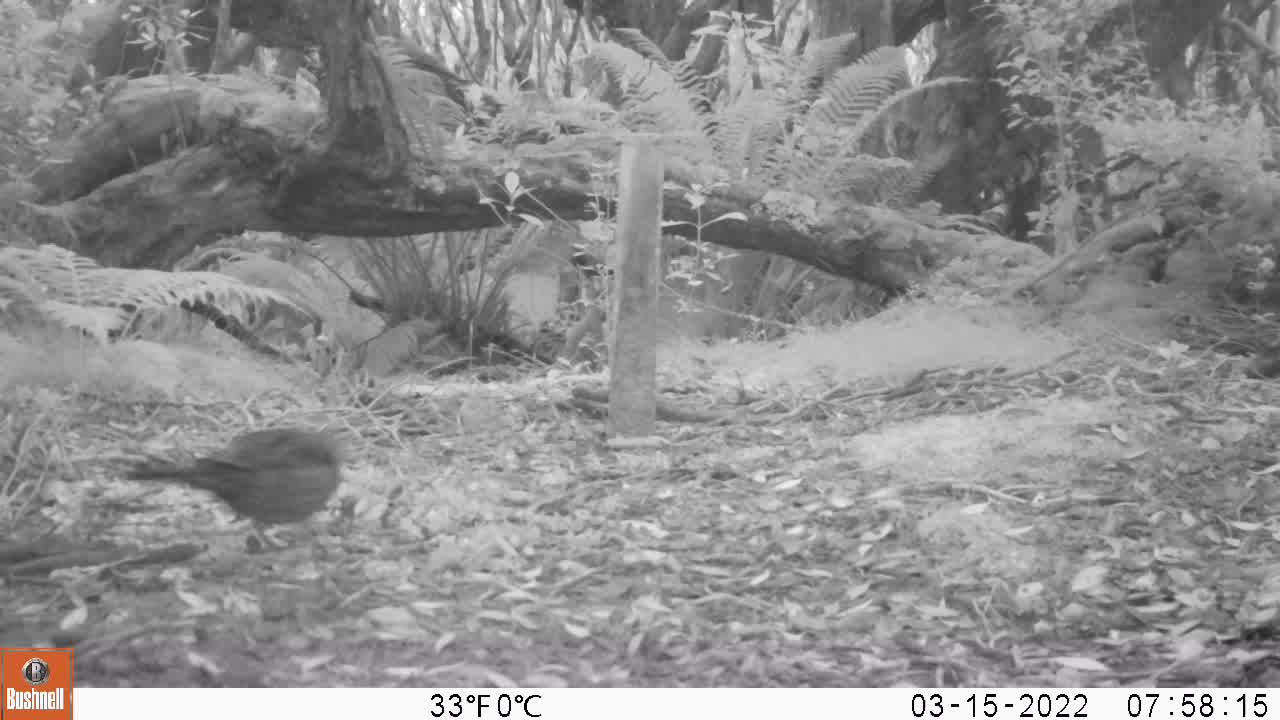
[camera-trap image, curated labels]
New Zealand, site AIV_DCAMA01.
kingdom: Animalia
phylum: Chordata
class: Aves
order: Passeriformes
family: Turdidae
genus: Turdus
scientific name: Turdus merula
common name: eurasian blackbird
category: blackbird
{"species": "blackbird (eurasian blackbird) (Turdus merula)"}